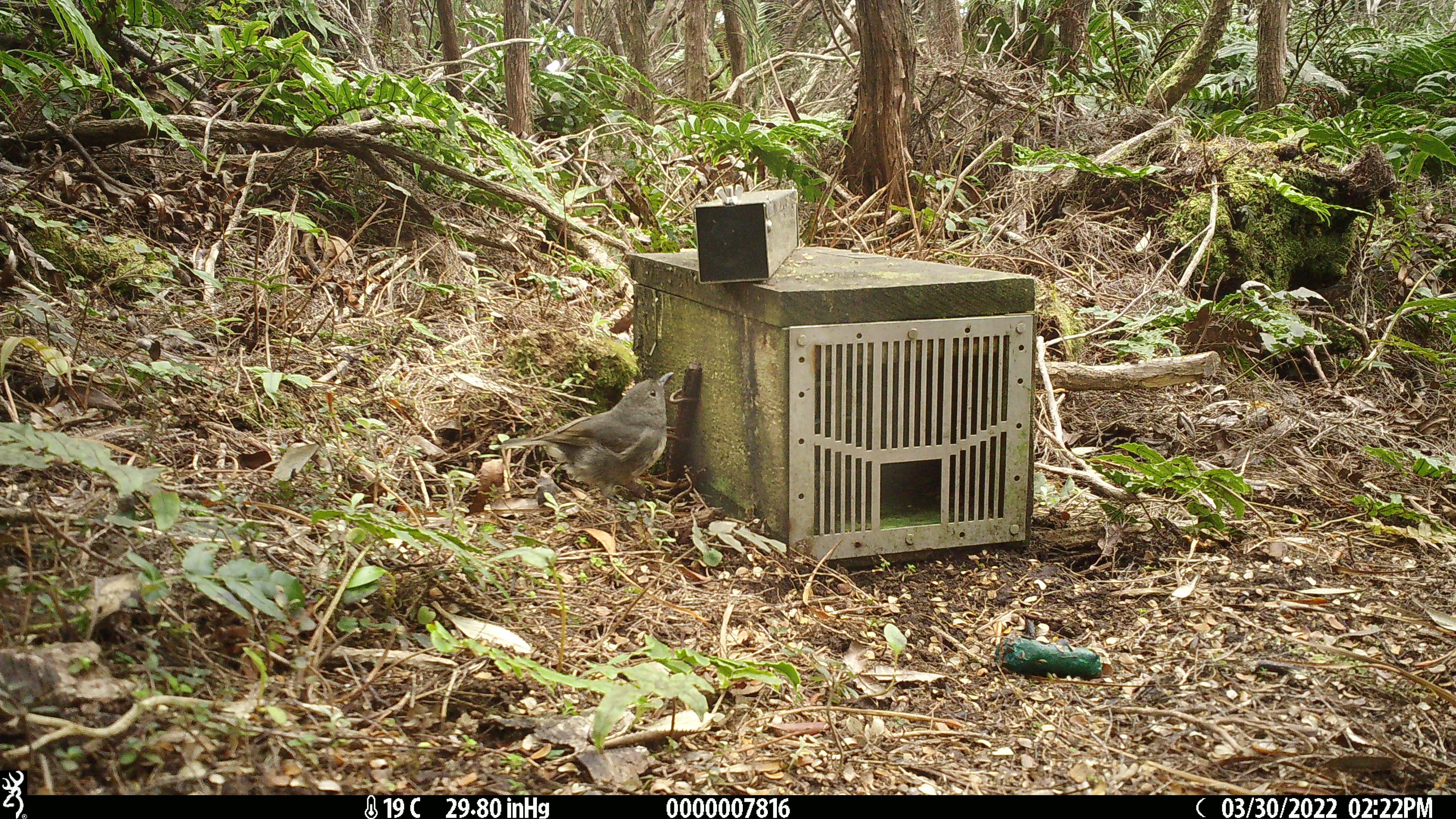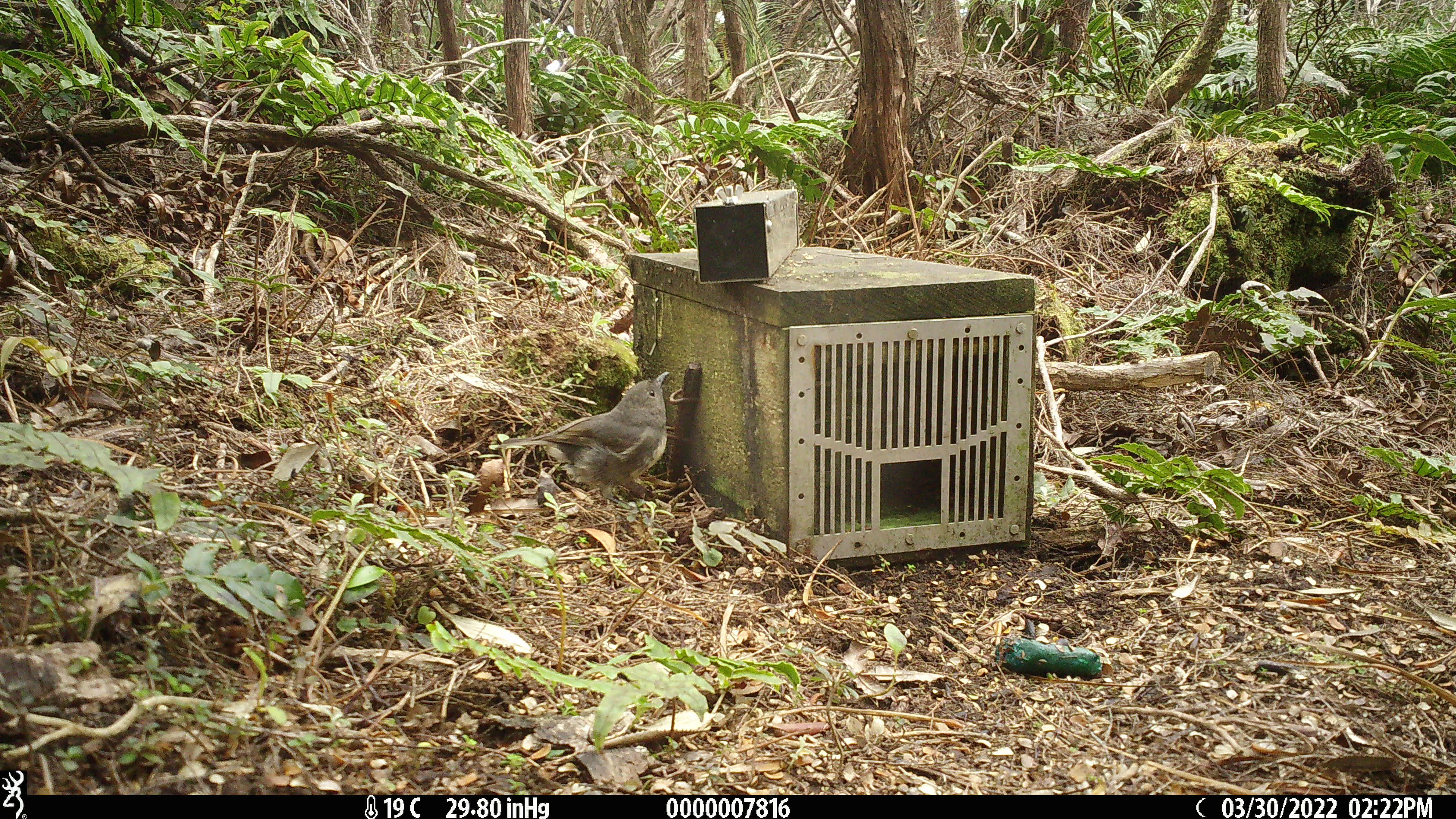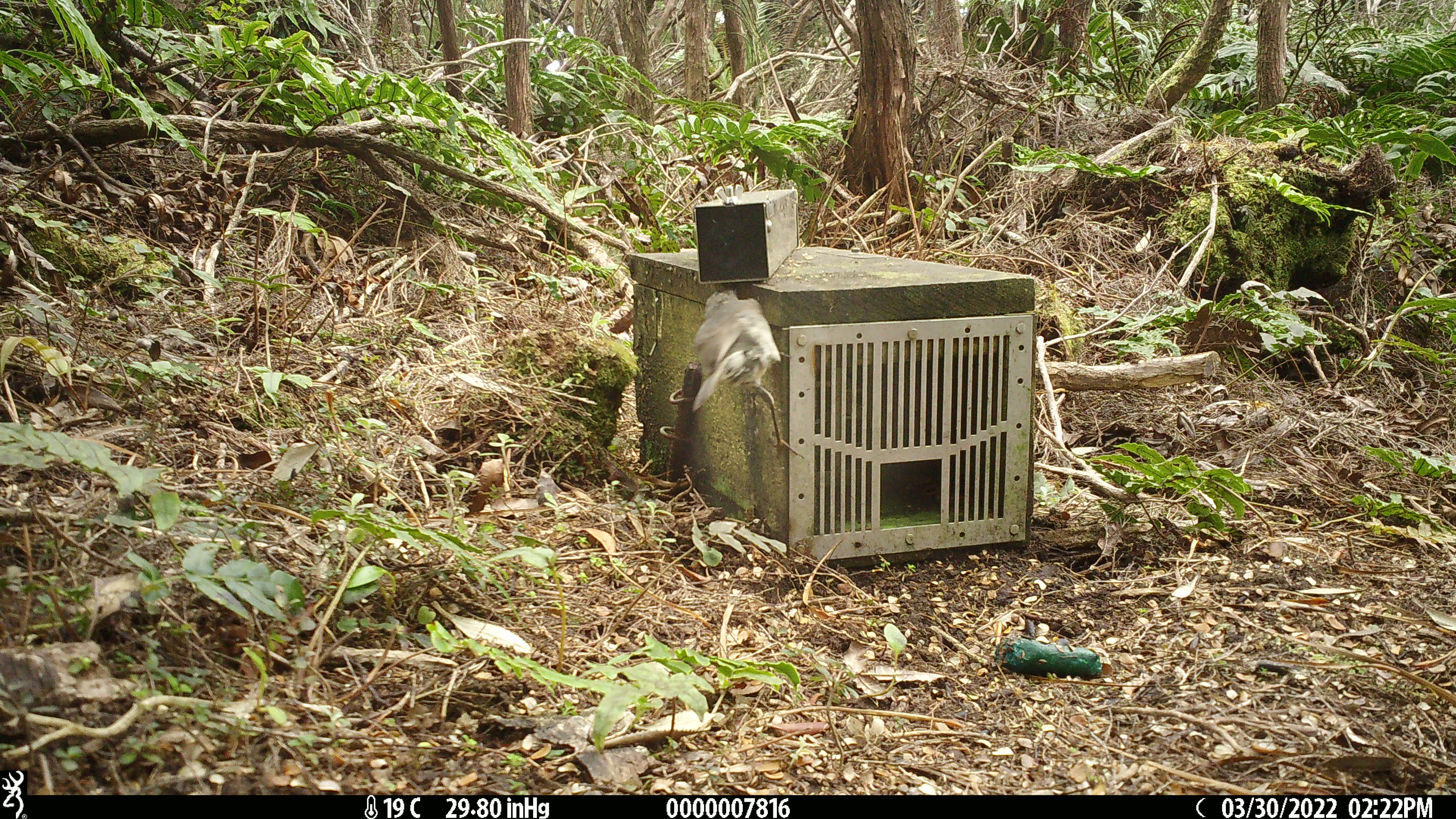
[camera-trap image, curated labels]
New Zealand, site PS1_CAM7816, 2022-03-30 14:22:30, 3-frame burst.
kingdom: Animalia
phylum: Chordata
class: Aves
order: Passeriformes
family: Petroicidae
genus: Petroica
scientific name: Petroica australis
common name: new zealand robin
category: robin